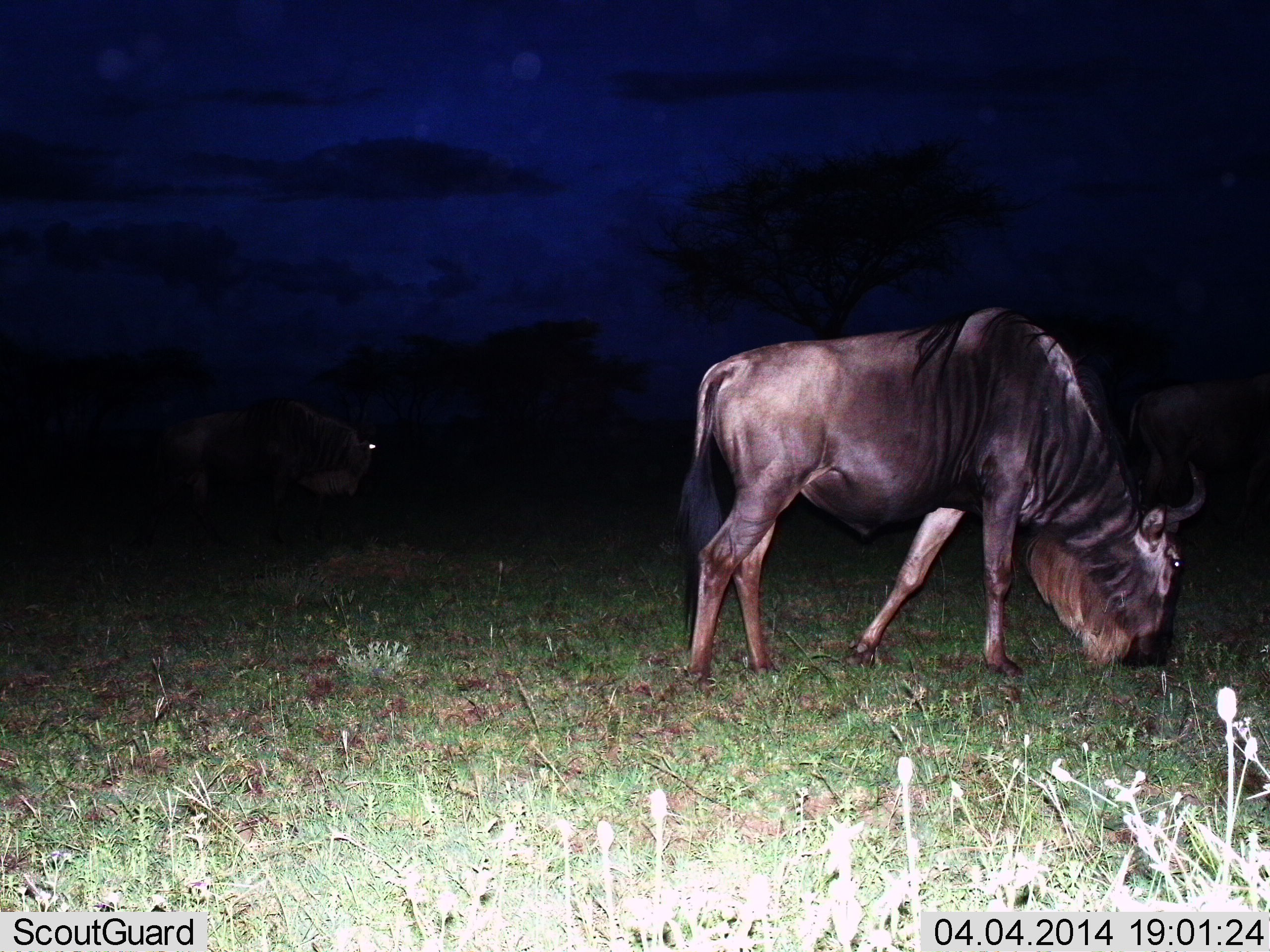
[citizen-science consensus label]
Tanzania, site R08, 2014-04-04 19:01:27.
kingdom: Animalia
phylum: Chordata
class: Mammalia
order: Artiodactyla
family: Bovidae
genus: Connochaetes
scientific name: Connochaetes taurinus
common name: blue wildebeest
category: wildebeest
Wildebeest (blue wildebeest) (Connochaetes taurinus), count 1. Behavior (volunteer vote fractions): standing 24%, resting 0%, moving 5%, interacting 0%. Young present (vote fraction): 0%. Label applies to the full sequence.